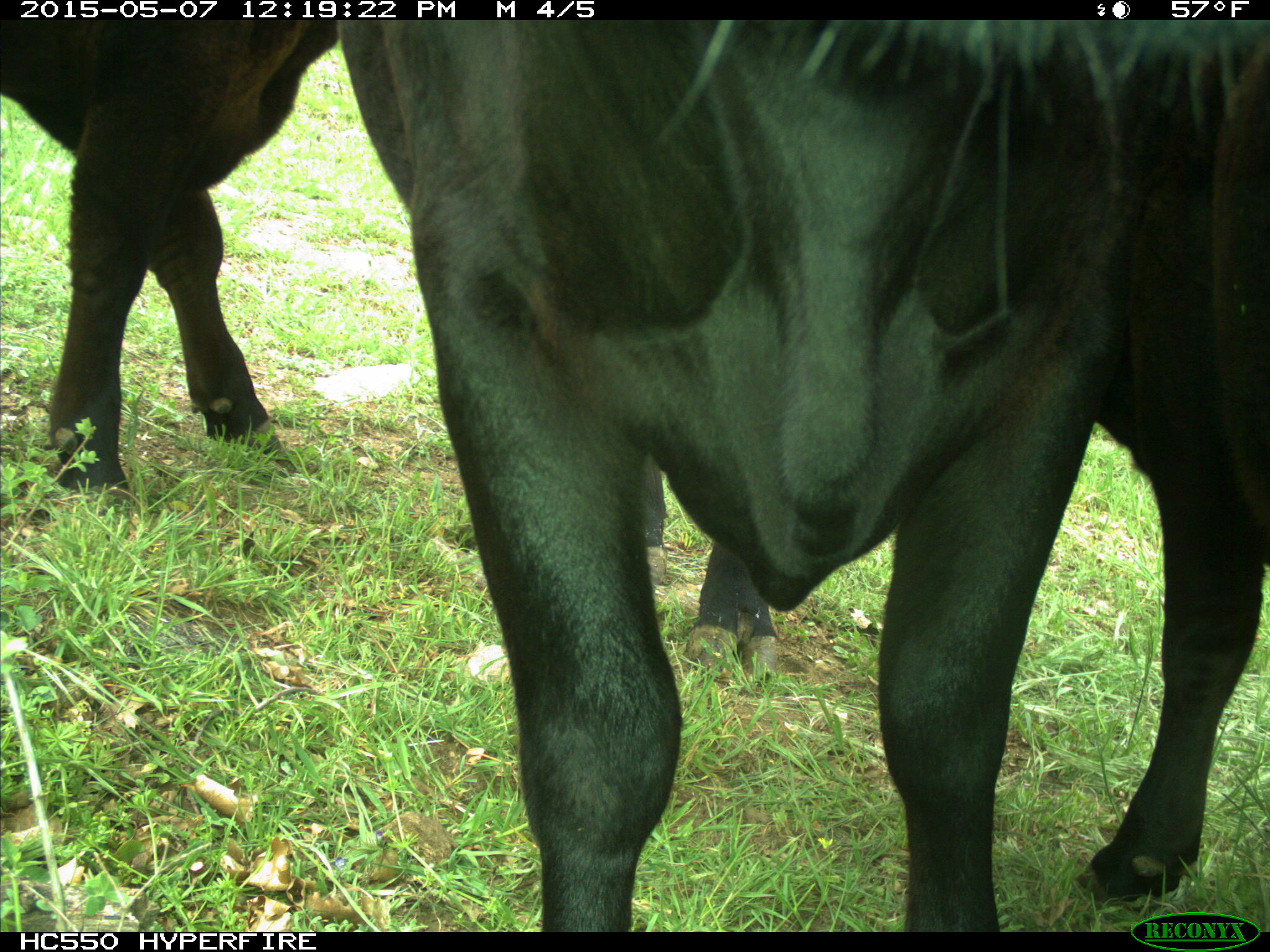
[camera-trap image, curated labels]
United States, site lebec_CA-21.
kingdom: Animalia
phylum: Chordata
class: Mammalia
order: Artiodactyla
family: Bovidae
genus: Bos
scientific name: Bos taurus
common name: domestic cow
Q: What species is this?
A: Bos taurus (domestic cow).